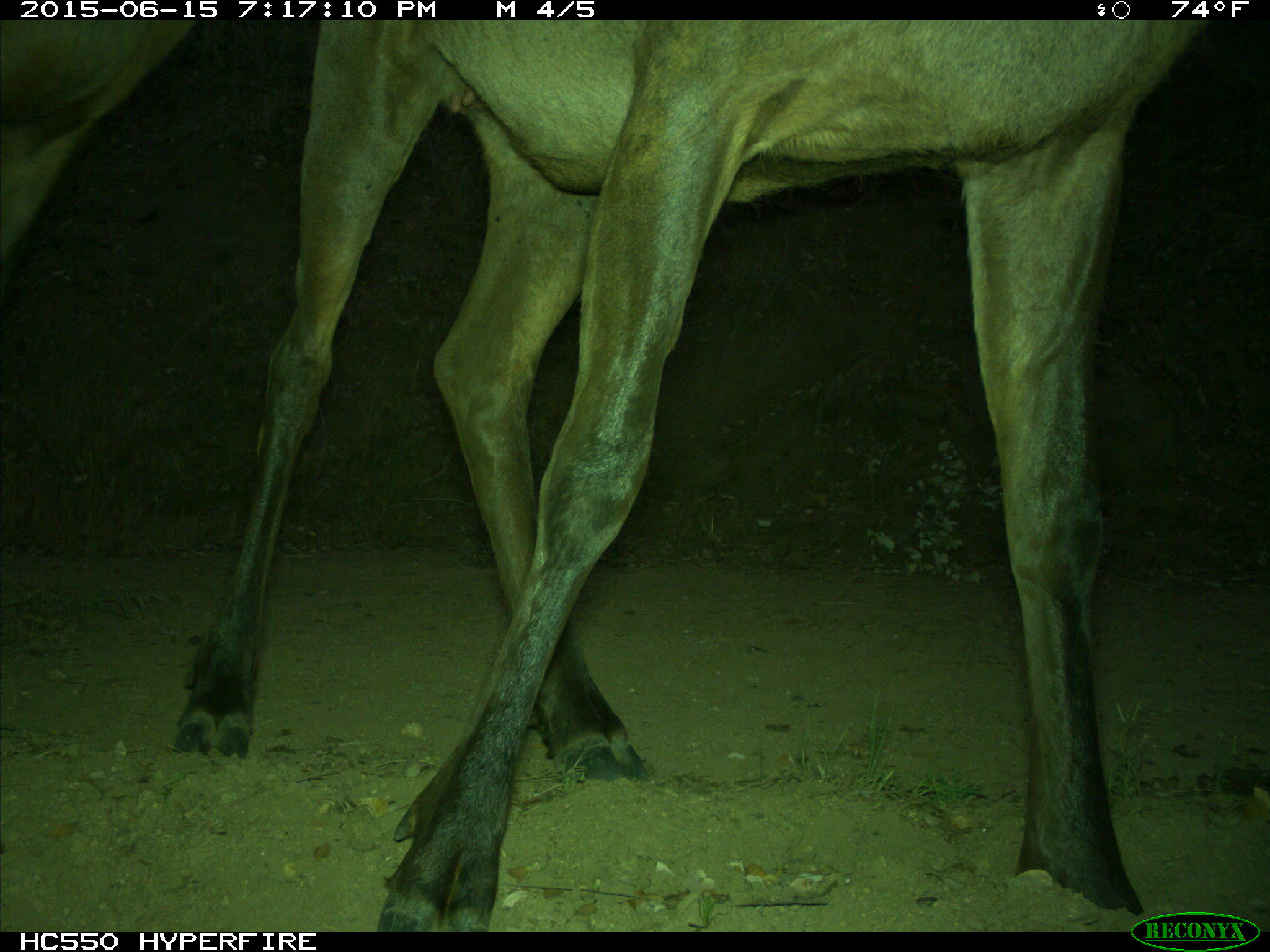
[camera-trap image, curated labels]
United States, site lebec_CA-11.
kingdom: Animalia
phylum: Chordata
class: Mammalia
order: Artiodactyla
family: Cervidae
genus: Cervus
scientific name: Cervus canadensis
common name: elk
Cervus canadensis (elk).